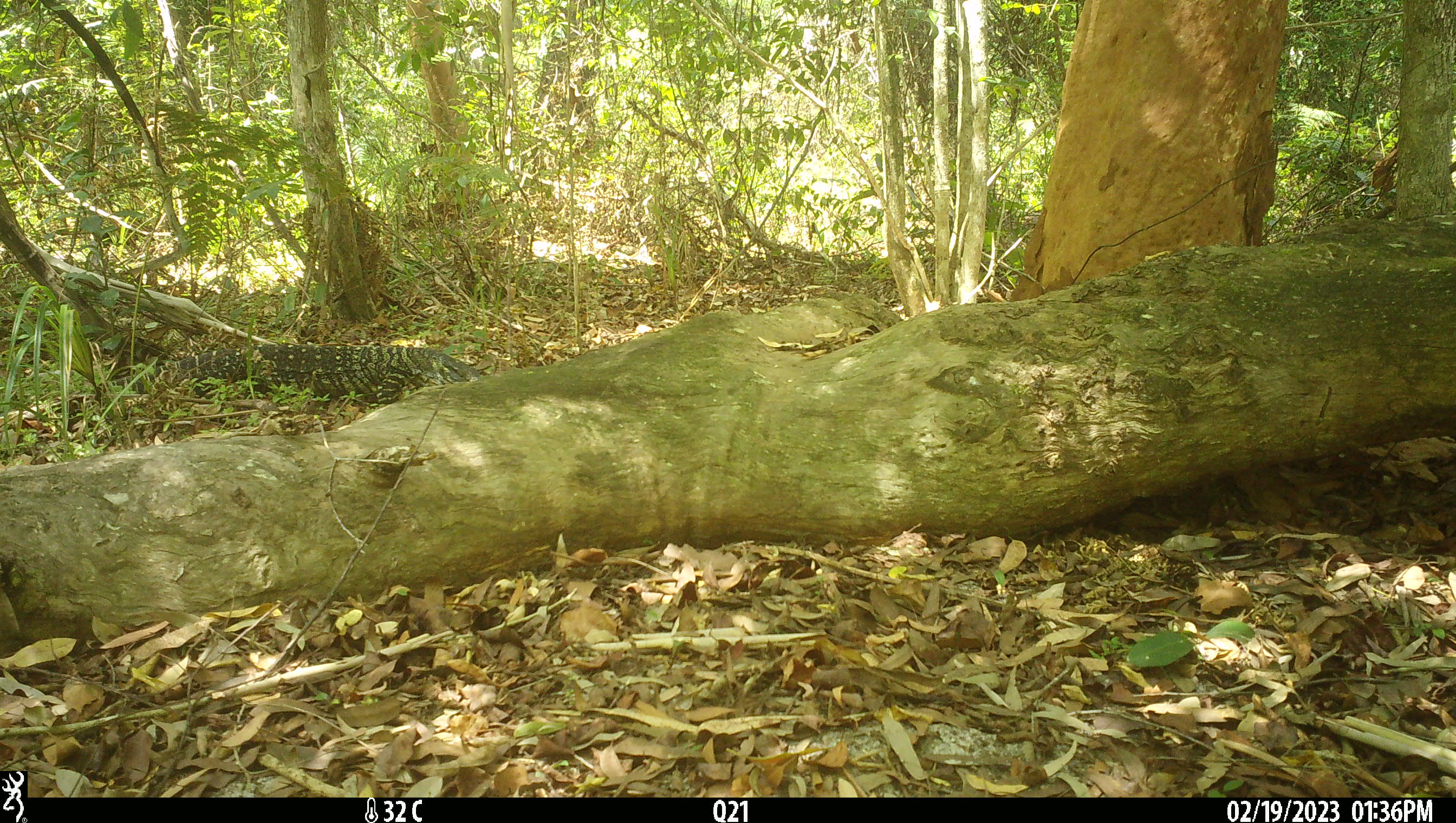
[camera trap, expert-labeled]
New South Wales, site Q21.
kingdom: Animalia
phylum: Chordata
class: Reptilia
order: Squamata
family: Varanidae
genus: Varanus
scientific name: Varanus varius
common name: lace monitor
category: goanna